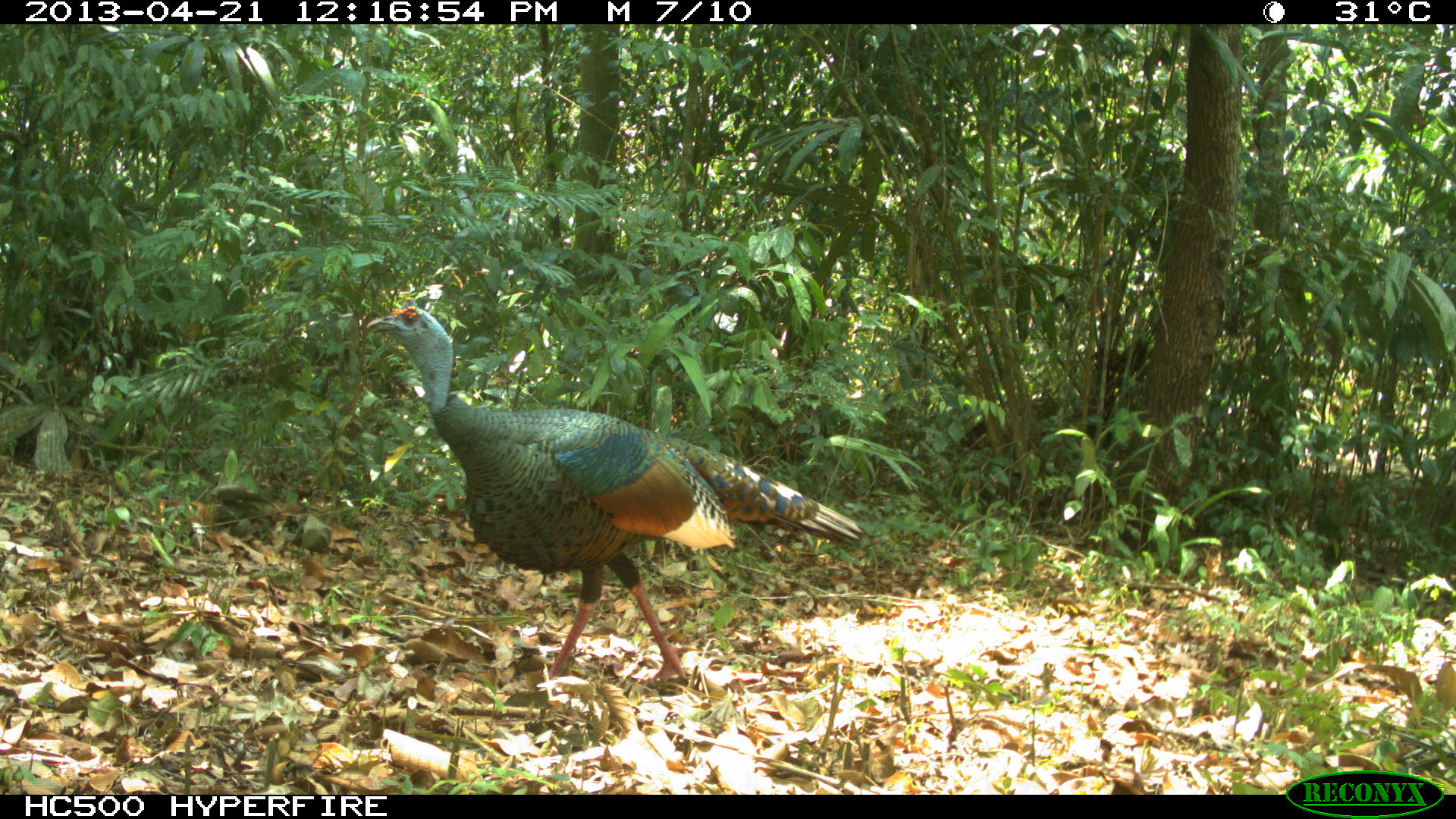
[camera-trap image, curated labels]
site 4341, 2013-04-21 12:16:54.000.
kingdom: Animalia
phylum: Chordata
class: Aves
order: Galliformes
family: Phasianidae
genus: Meleagris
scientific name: Meleagris ocellata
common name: ocellated turkey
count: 1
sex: male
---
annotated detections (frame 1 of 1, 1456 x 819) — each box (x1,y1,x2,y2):
meleagris ocellata: (363,291,866,690)